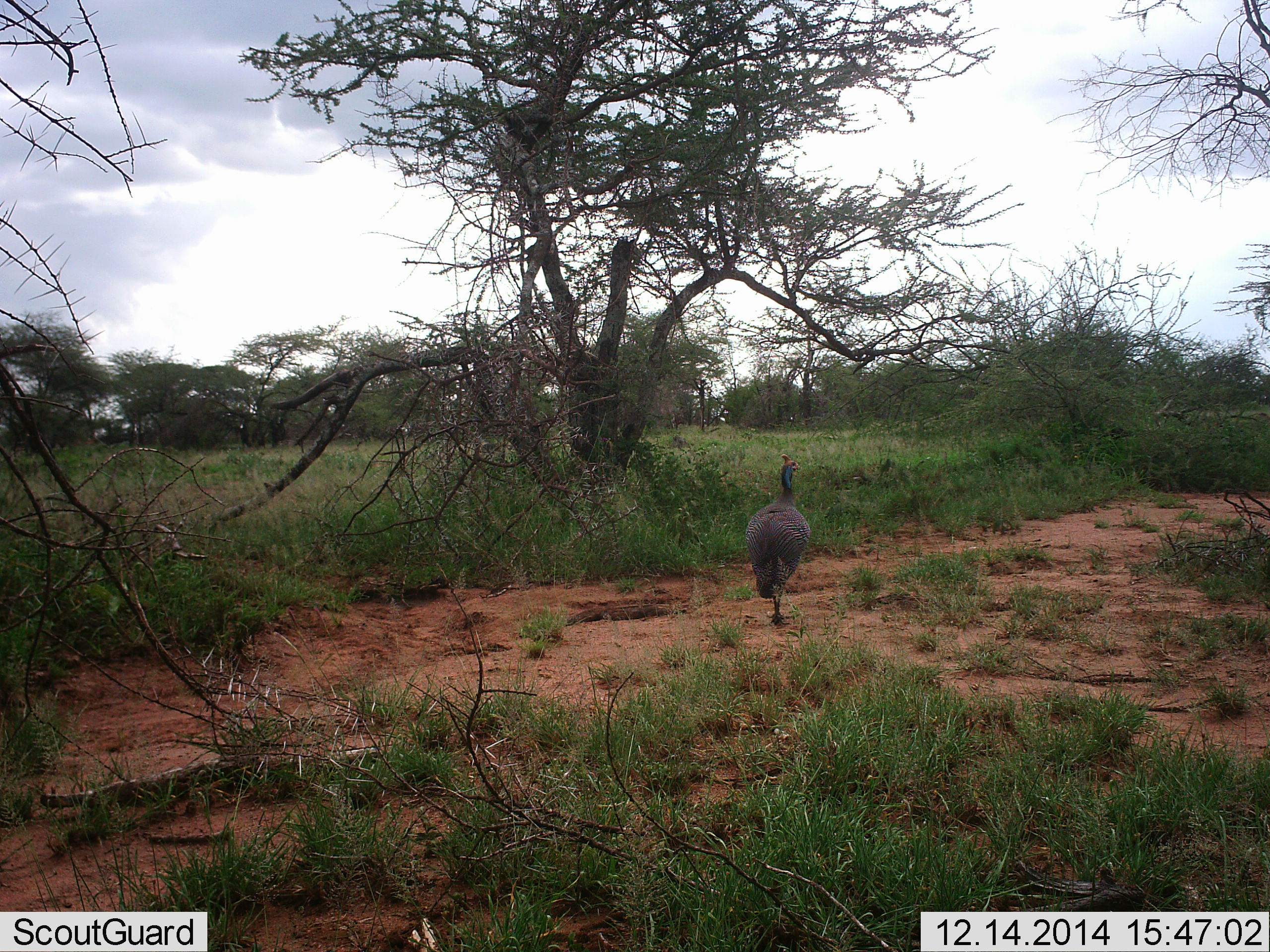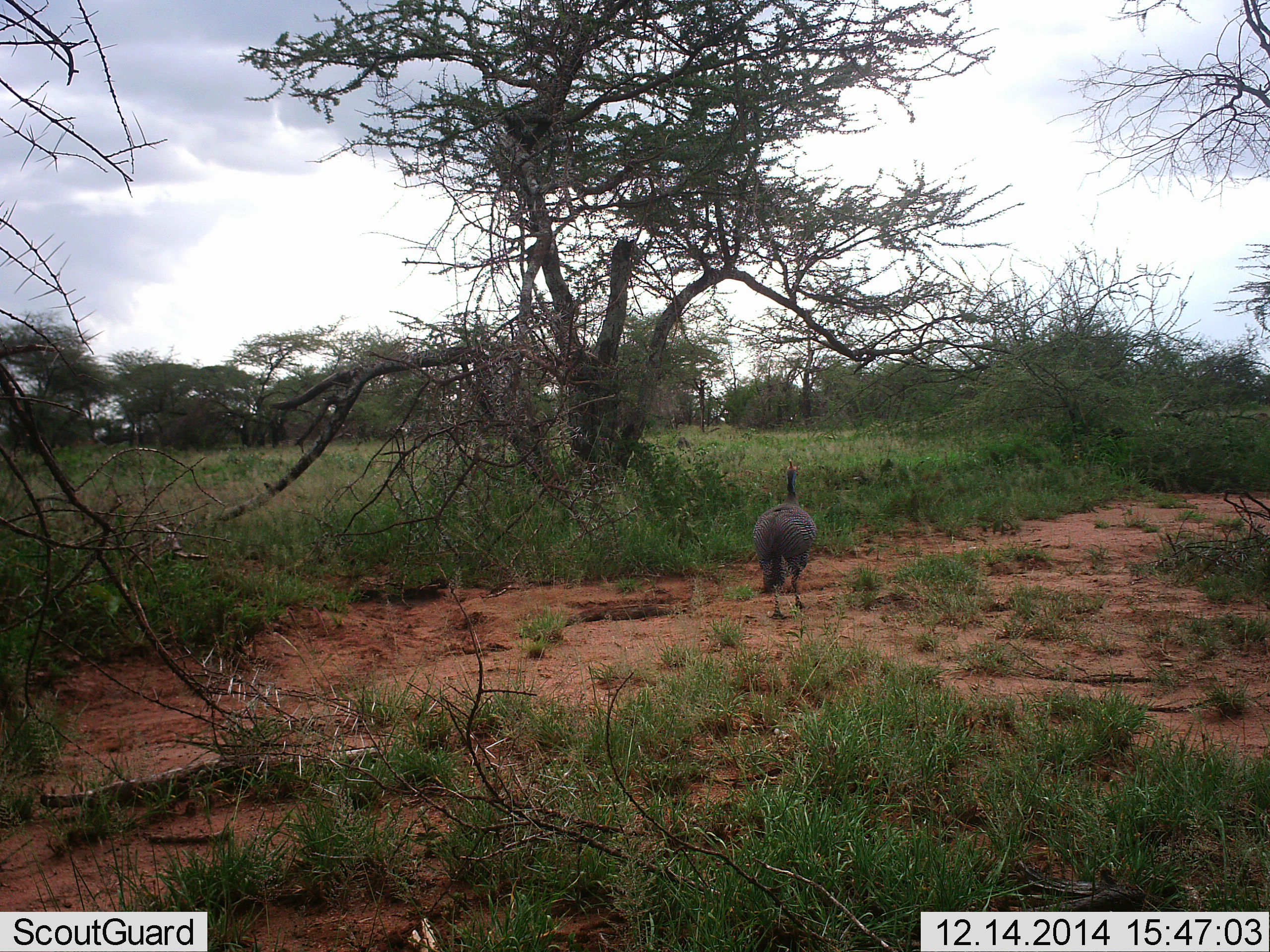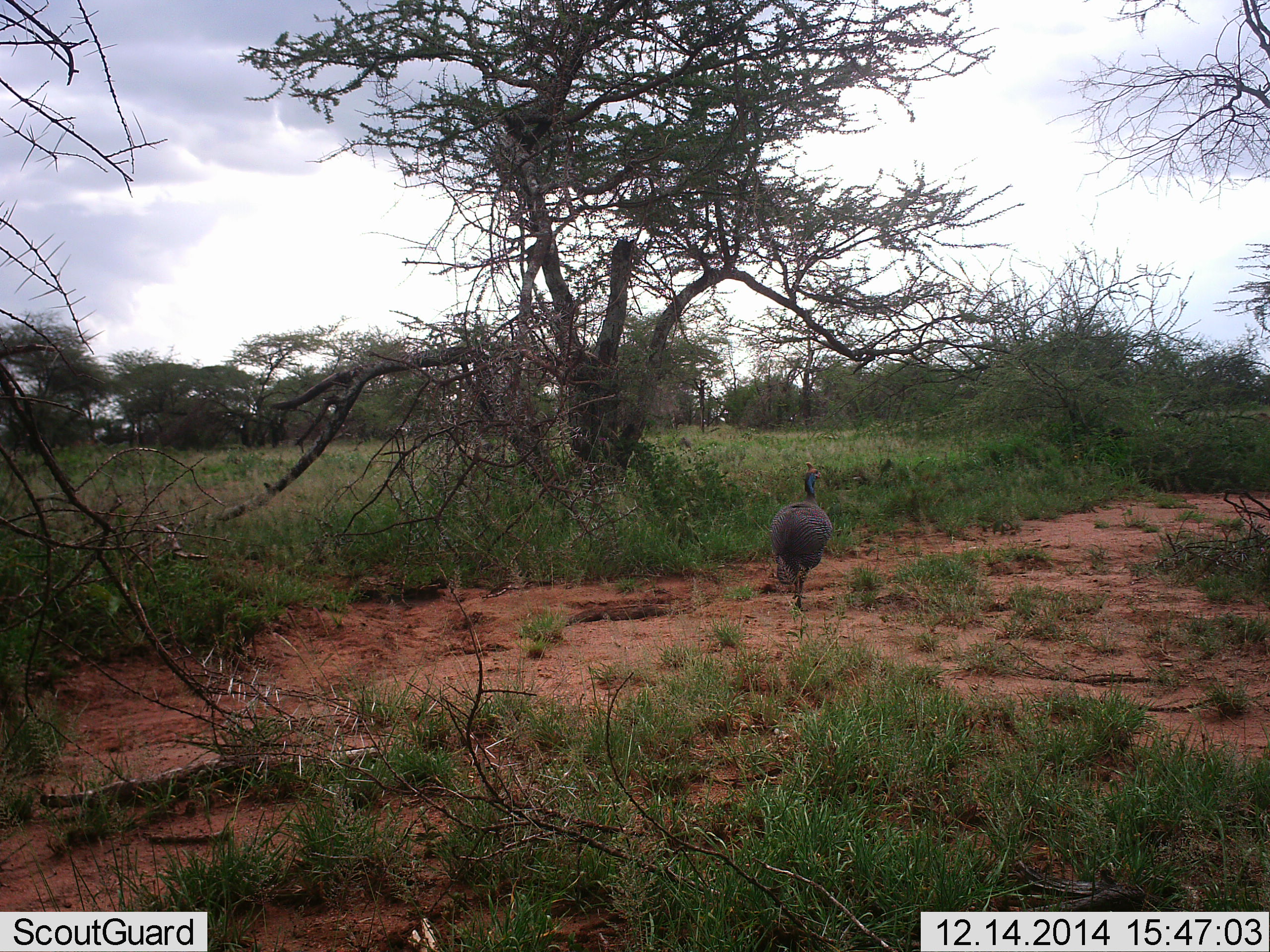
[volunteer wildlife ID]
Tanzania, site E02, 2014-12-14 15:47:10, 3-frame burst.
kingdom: Animalia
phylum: Chordata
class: Aves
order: Galliformes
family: Numididae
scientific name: Numididae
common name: guinea fowl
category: guineafowl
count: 1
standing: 30%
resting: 0%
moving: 90%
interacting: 0%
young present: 0%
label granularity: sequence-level